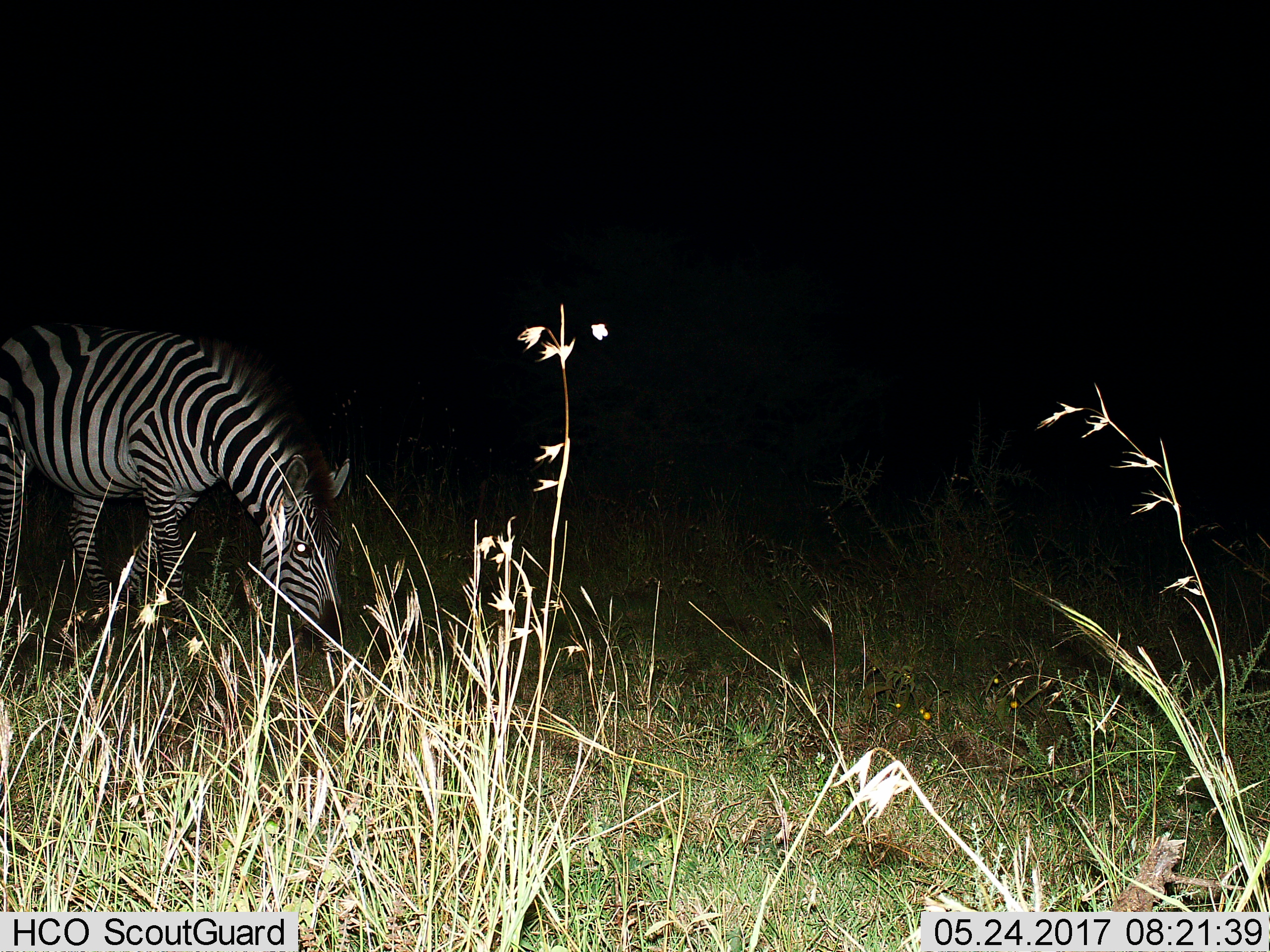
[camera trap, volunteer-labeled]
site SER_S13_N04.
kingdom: Animalia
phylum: Chordata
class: Mammalia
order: Perissodactyla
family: Equidae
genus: Equus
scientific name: Equus quagga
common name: plains zebra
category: zebraplains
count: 1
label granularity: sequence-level